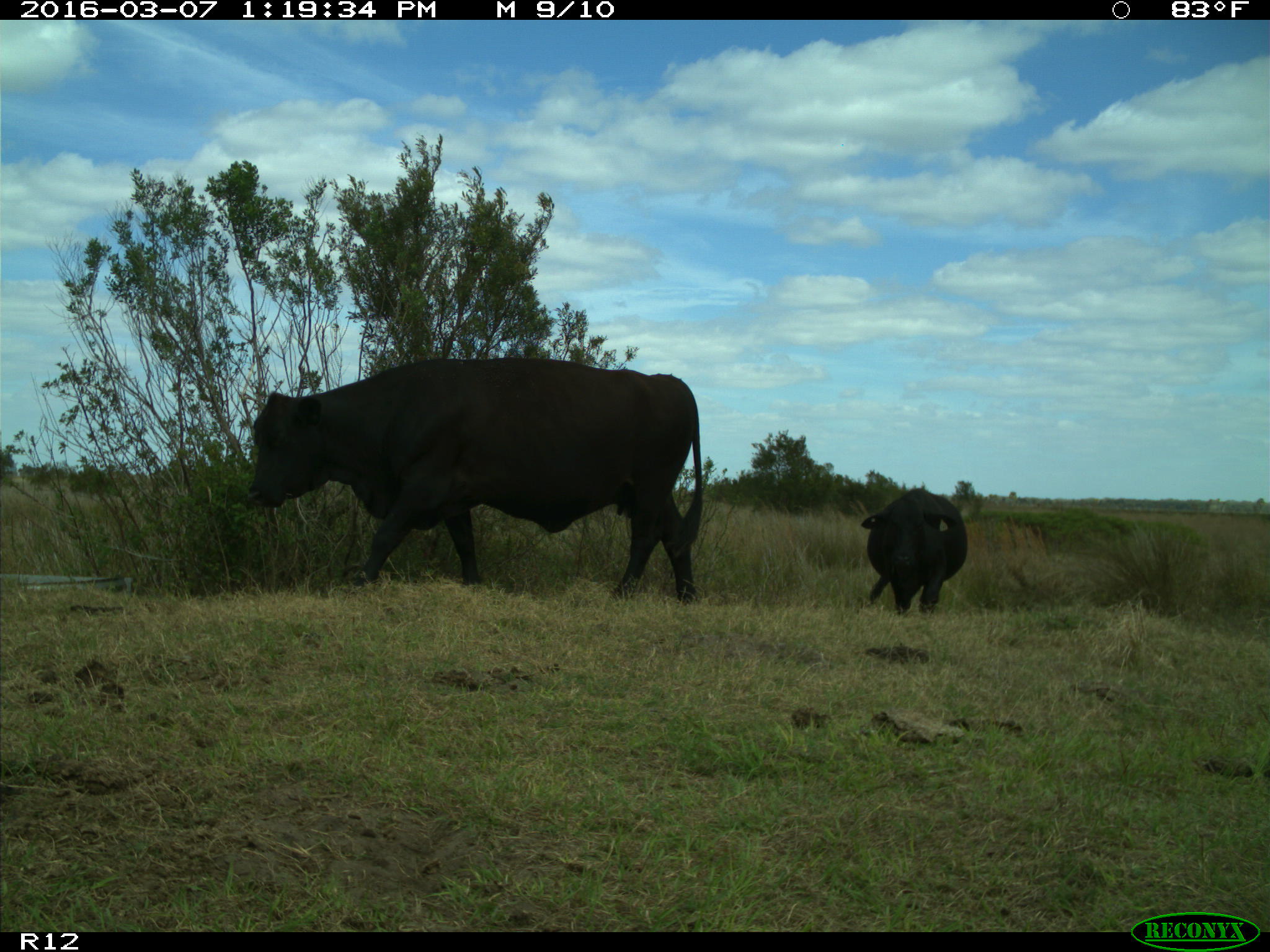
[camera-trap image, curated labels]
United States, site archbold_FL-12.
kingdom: Animalia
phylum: Chordata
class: Mammalia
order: Artiodactyla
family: Bovidae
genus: Bos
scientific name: Bos taurus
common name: domestic cow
Bos taurus (domestic cow).